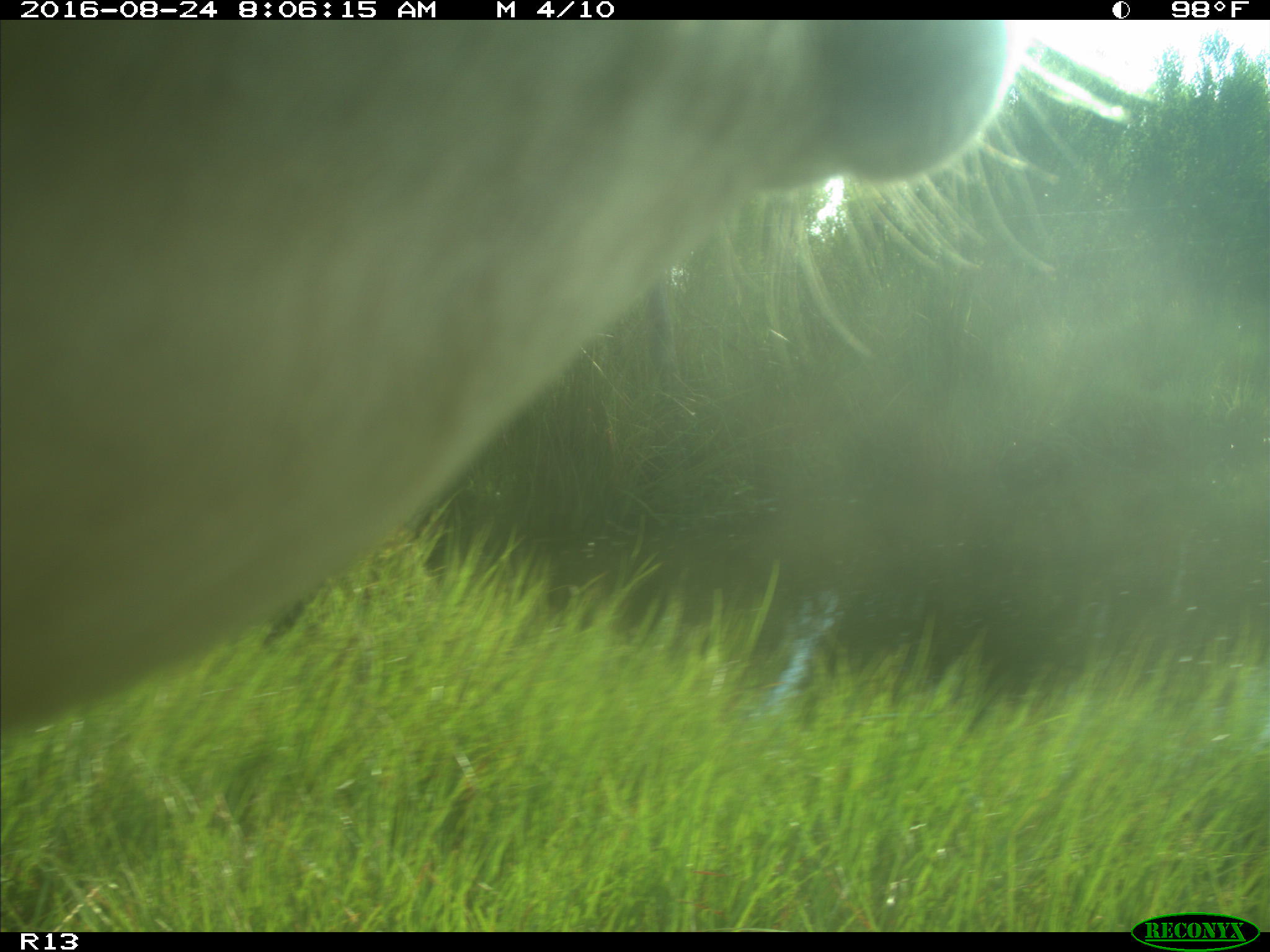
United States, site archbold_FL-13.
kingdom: Animalia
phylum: Chordata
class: Mammalia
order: Artiodactyla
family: Bovidae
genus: Bos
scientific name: Bos taurus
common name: domestic cow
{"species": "Bos taurus (domestic cow)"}